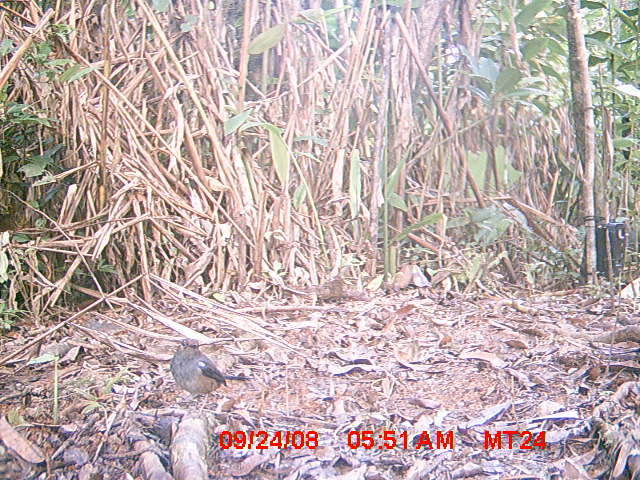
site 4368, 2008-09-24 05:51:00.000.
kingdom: Animalia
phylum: Chordata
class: Aves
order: Passeriformes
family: Muscicapidae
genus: Copsychus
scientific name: Copsychus albospecularis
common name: madagascar magpie-robin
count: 1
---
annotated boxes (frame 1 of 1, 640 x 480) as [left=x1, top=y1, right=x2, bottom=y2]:
copsychus albospecularis: [left=170, top=337, right=255, bottom=418]